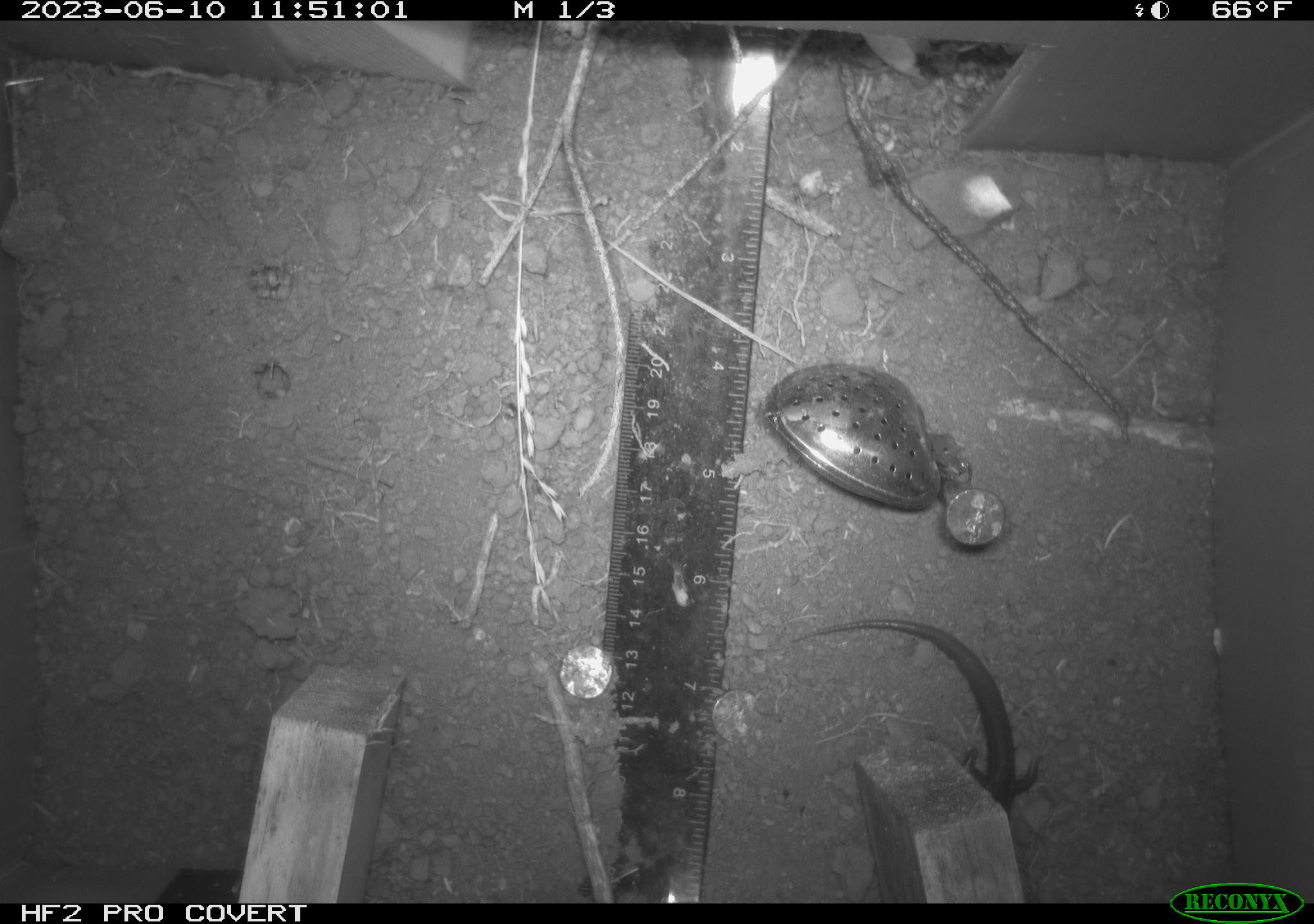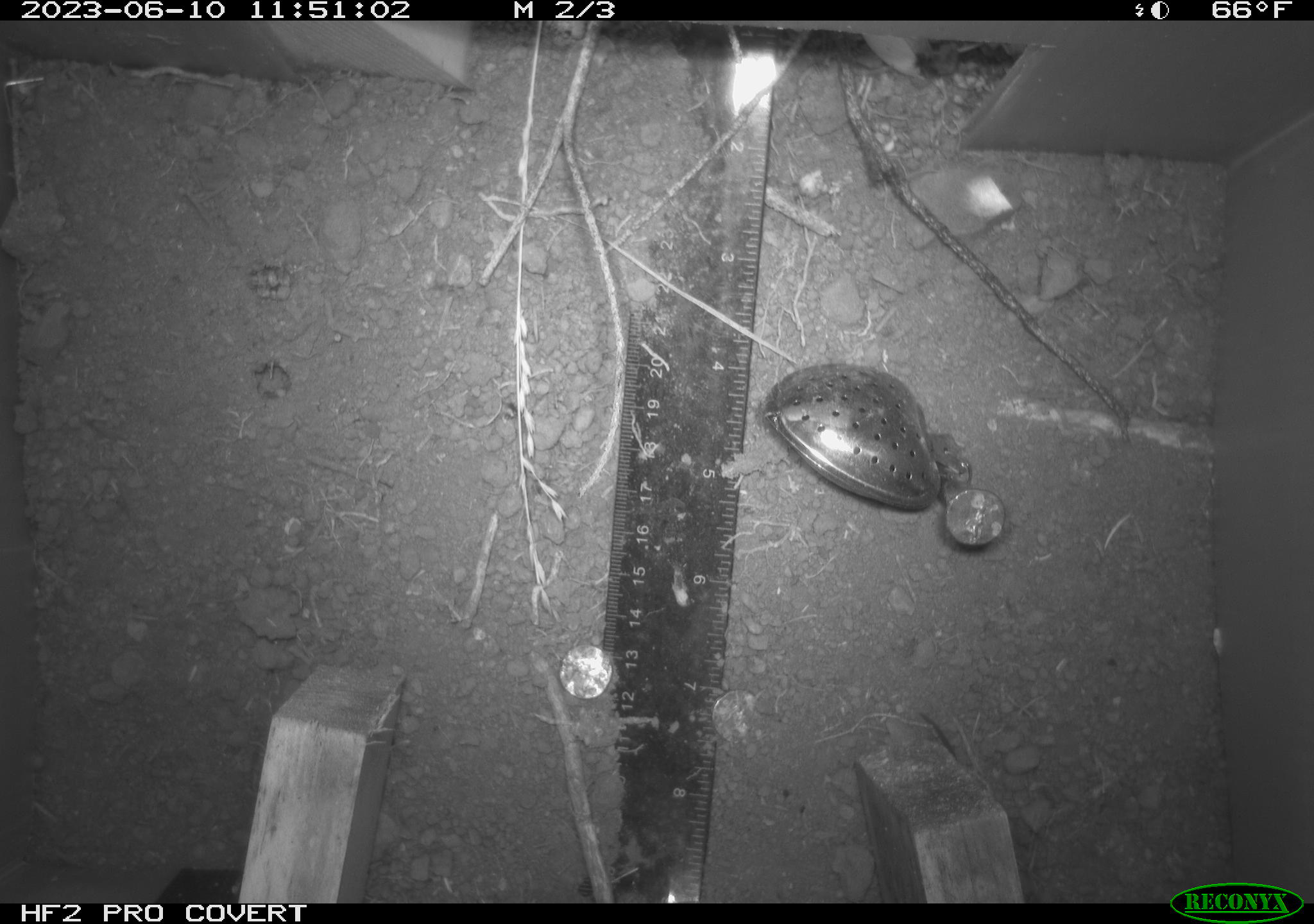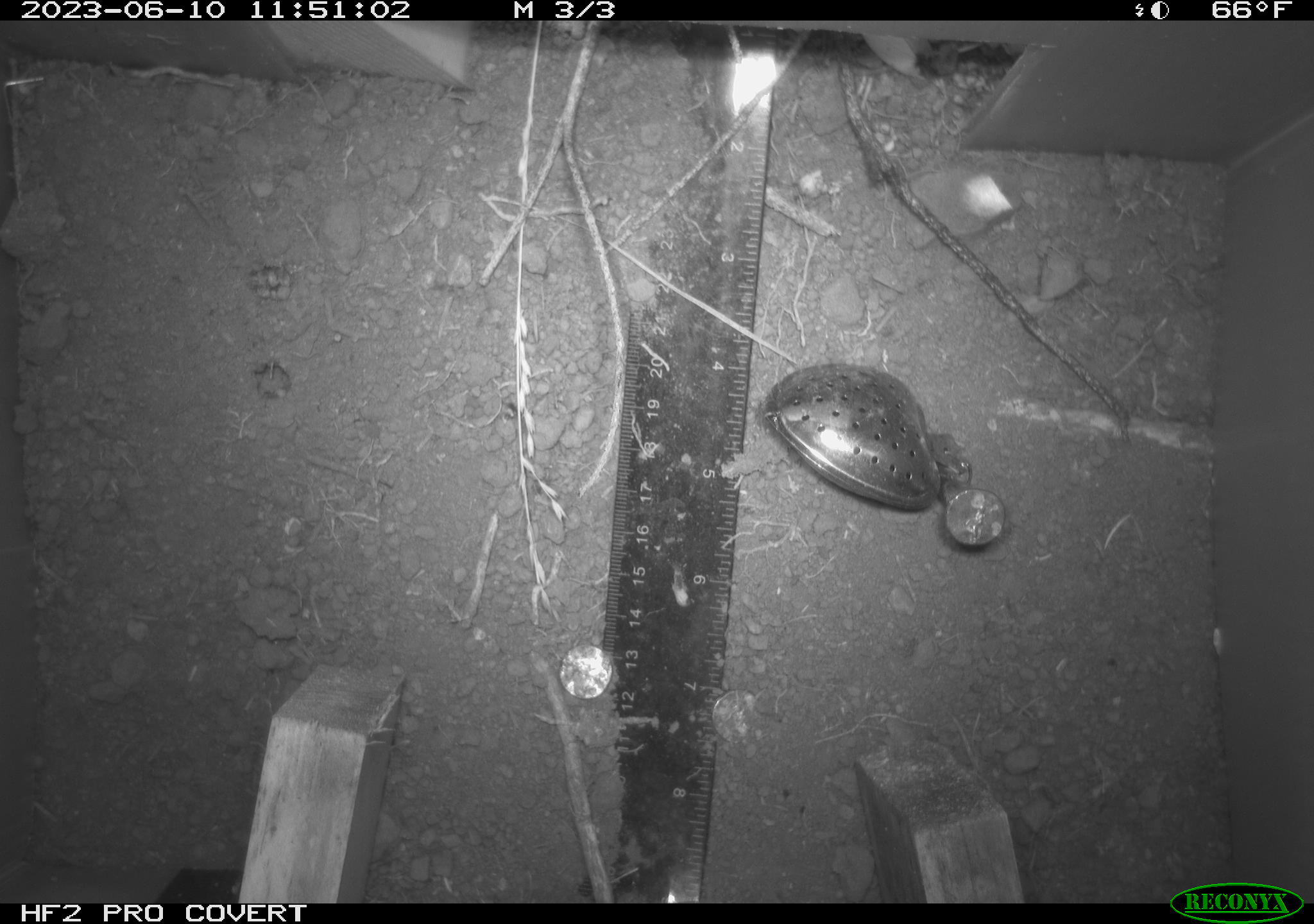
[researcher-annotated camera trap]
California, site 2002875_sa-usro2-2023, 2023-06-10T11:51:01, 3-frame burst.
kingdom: Animalia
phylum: Chordata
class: Reptilia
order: Squamata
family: Phrynosomatidae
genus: Sceloporus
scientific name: Sceloporus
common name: spiny lizards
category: sceloporus species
Sceloporus species (spiny lizards) (Sceloporus).